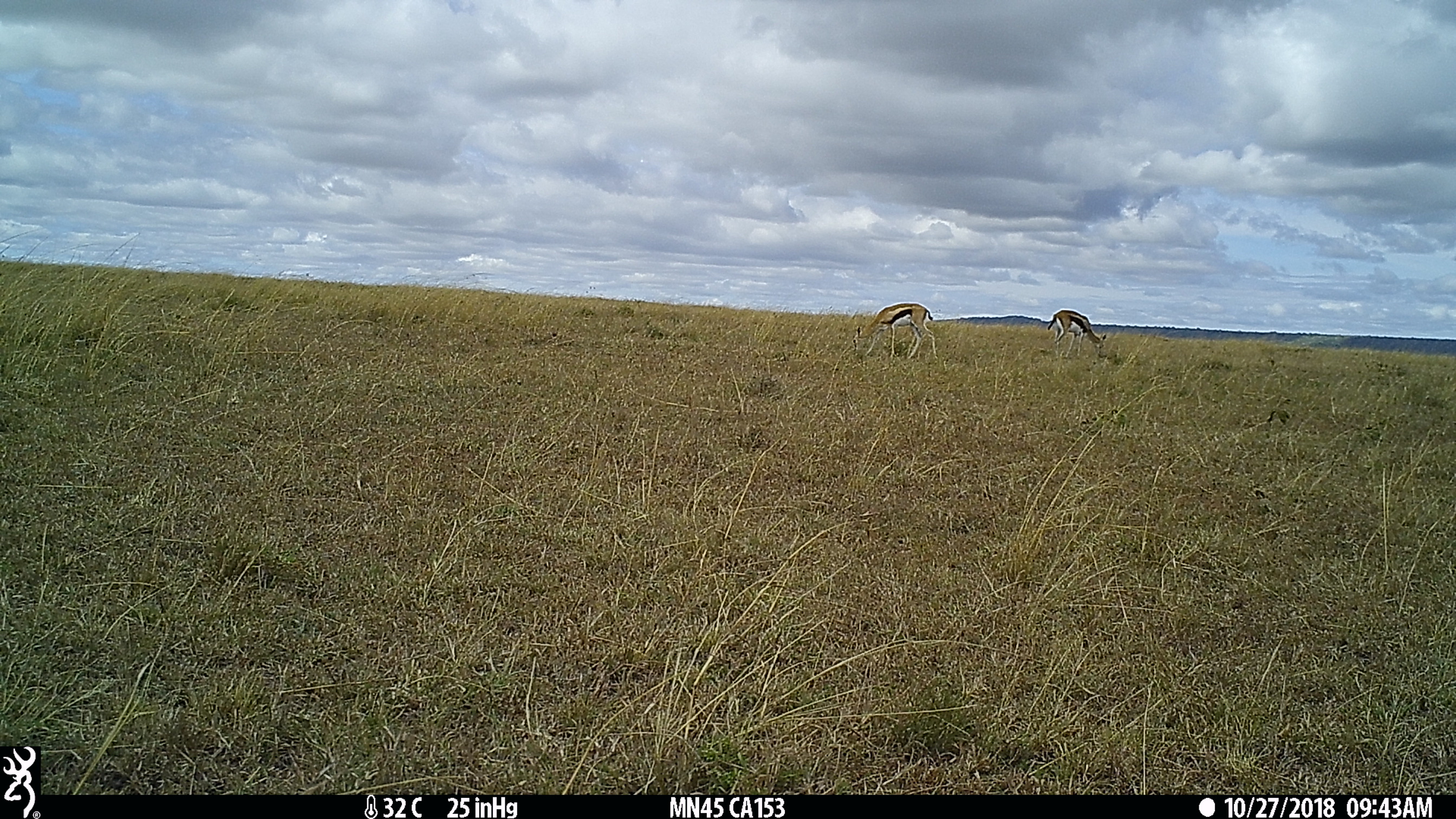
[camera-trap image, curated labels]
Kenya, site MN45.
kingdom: Animalia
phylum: Chordata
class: Mammalia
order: Artiodactyla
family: Bovidae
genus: Eudorcas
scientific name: Eudorcas thomsonii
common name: thomon's gazelle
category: gazelle thomsons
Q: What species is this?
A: Gazelle thomsons (thomon's gazelle) (Eudorcas thomsonii).